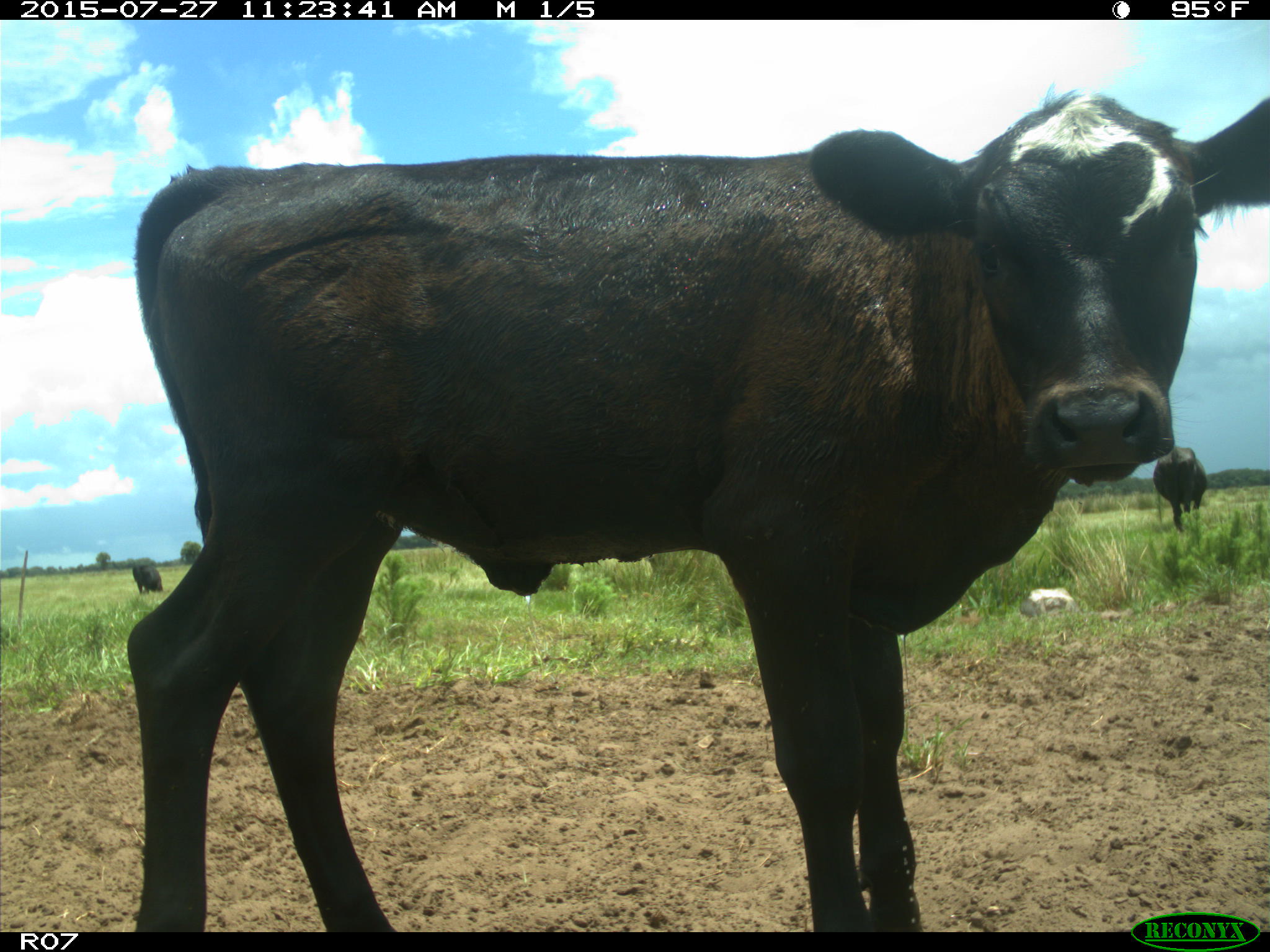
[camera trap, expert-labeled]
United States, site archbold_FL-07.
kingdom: Animalia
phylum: Chordata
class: Mammalia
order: Artiodactyla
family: Bovidae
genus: Bos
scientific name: Bos taurus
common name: domestic cow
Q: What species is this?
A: Bos taurus (domestic cow).